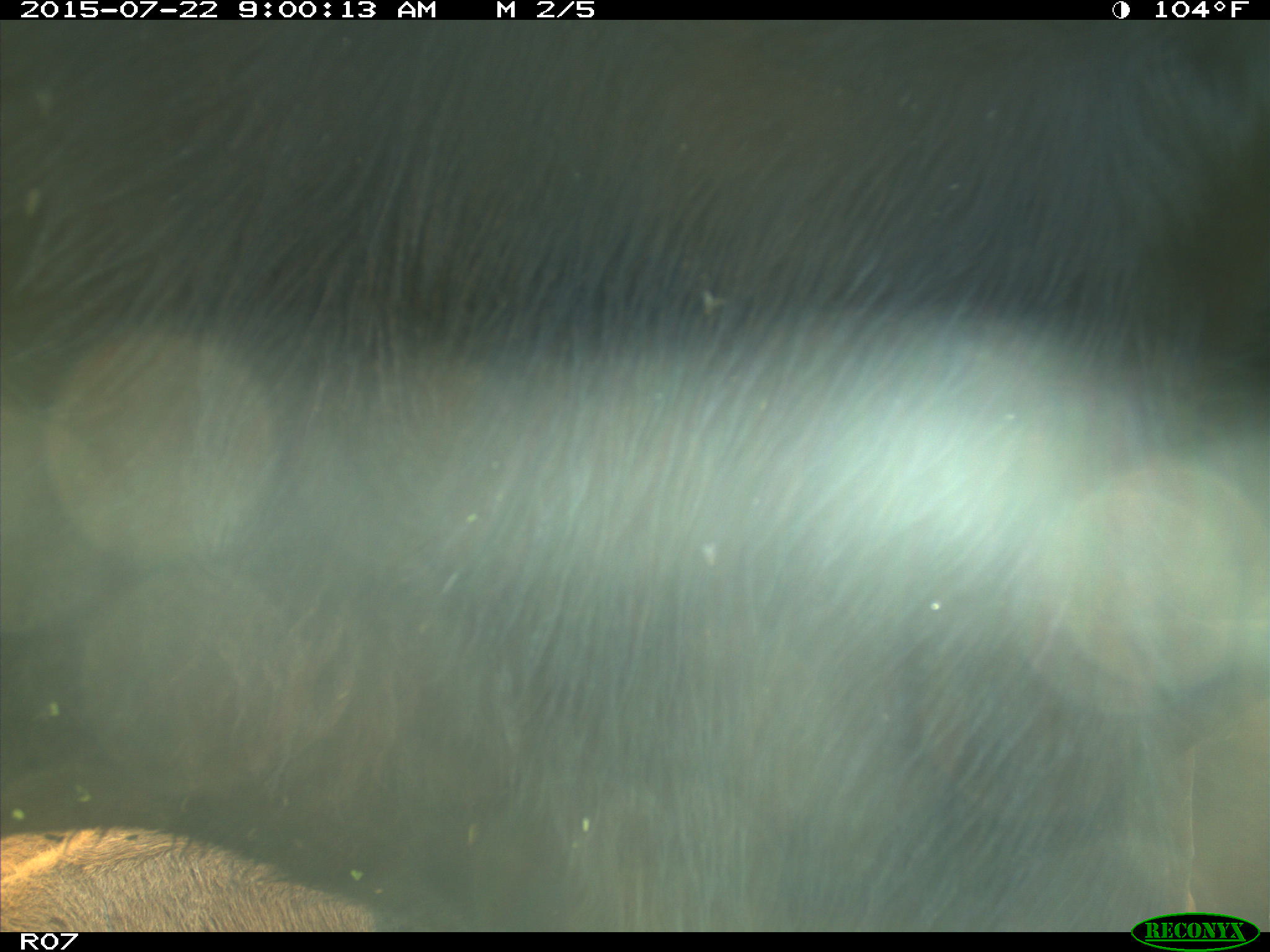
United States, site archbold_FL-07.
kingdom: Animalia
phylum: Chordata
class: Mammalia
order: Artiodactyla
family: Suidae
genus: Sus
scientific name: Sus scrofa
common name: wild boar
Sus scrofa (wild boar).